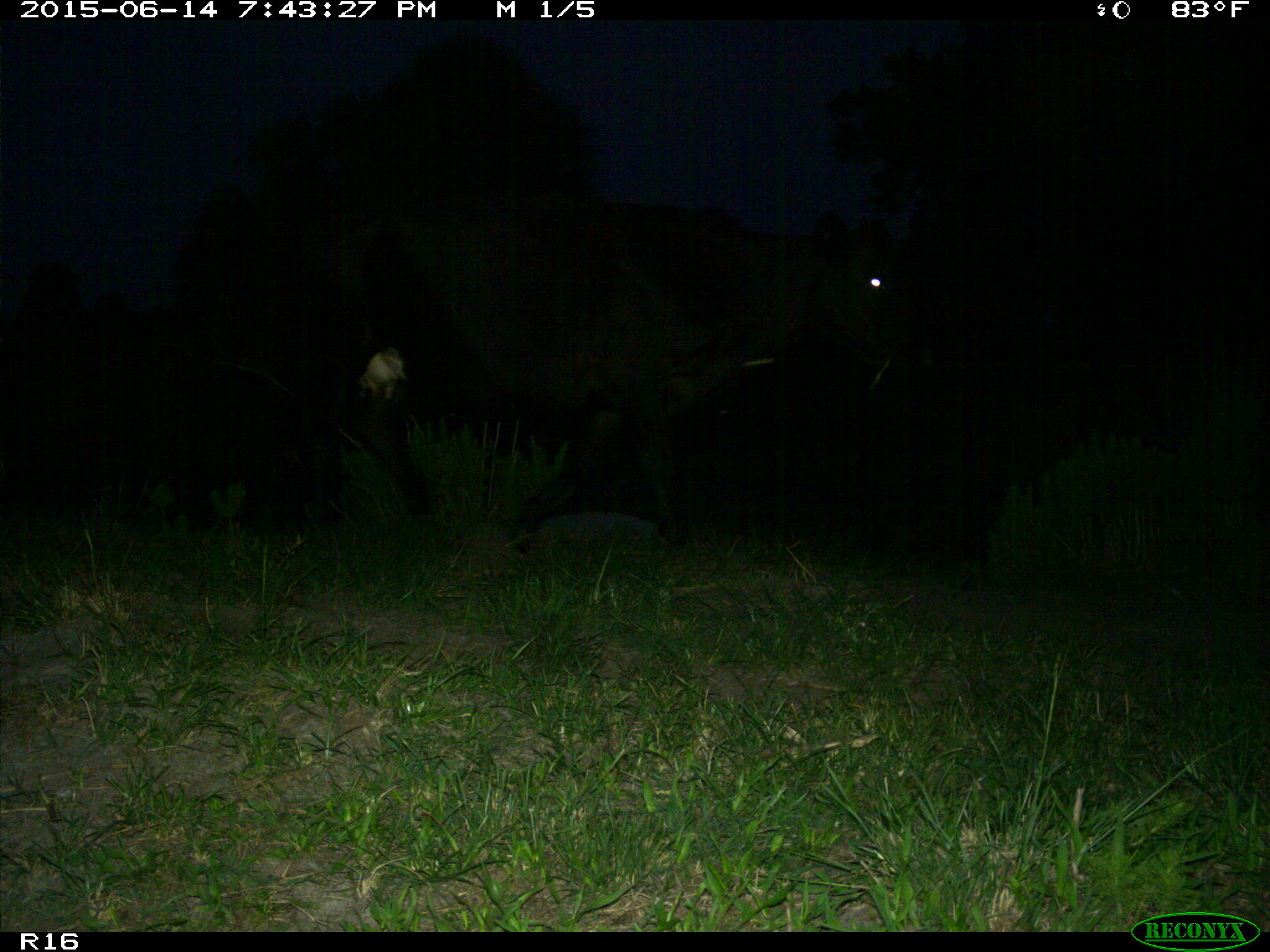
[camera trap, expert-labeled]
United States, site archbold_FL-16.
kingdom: Animalia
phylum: Chordata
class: Mammalia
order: Artiodactyla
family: Bovidae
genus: Bos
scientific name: Bos taurus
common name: domestic cow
Bos taurus (domestic cow).